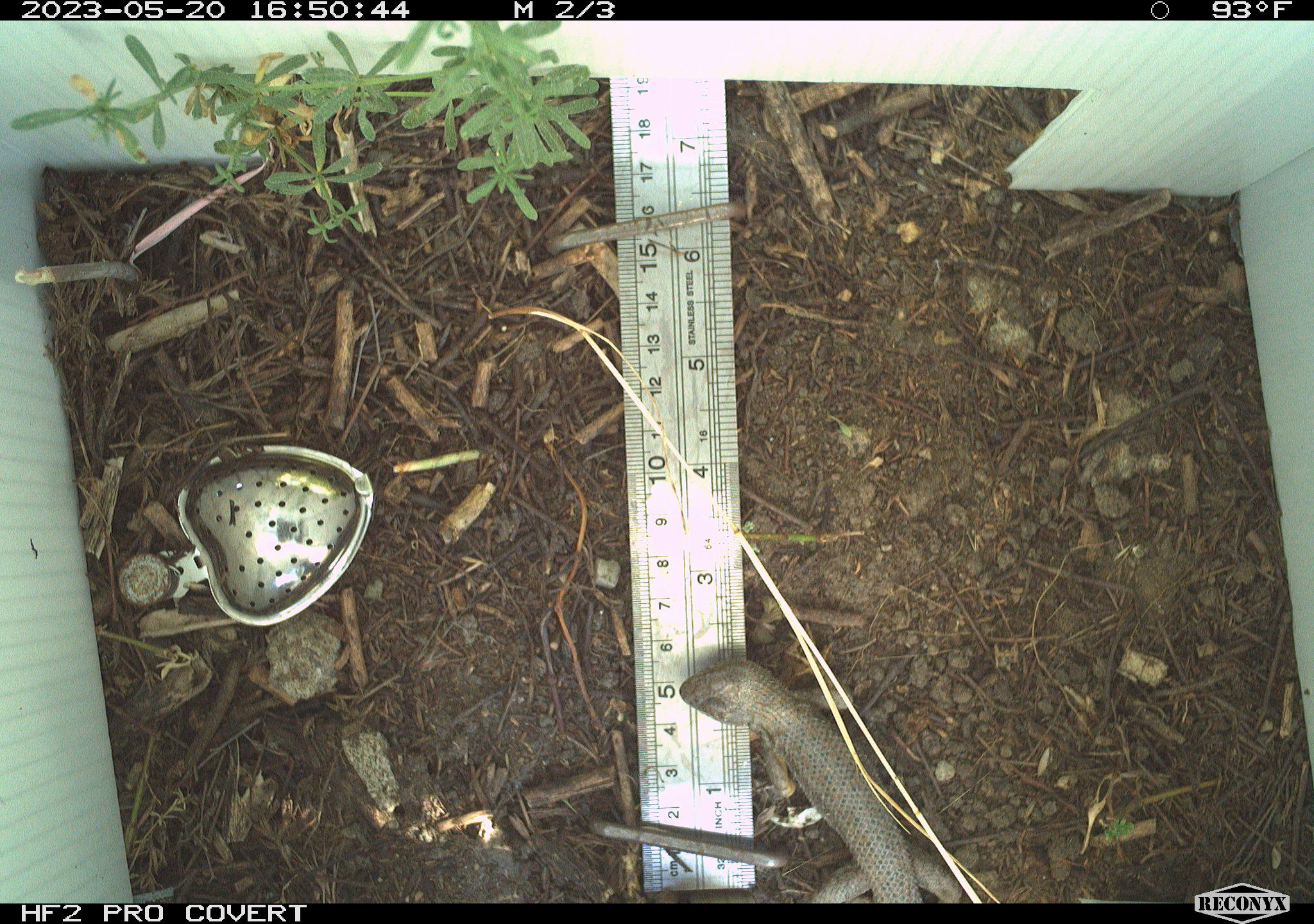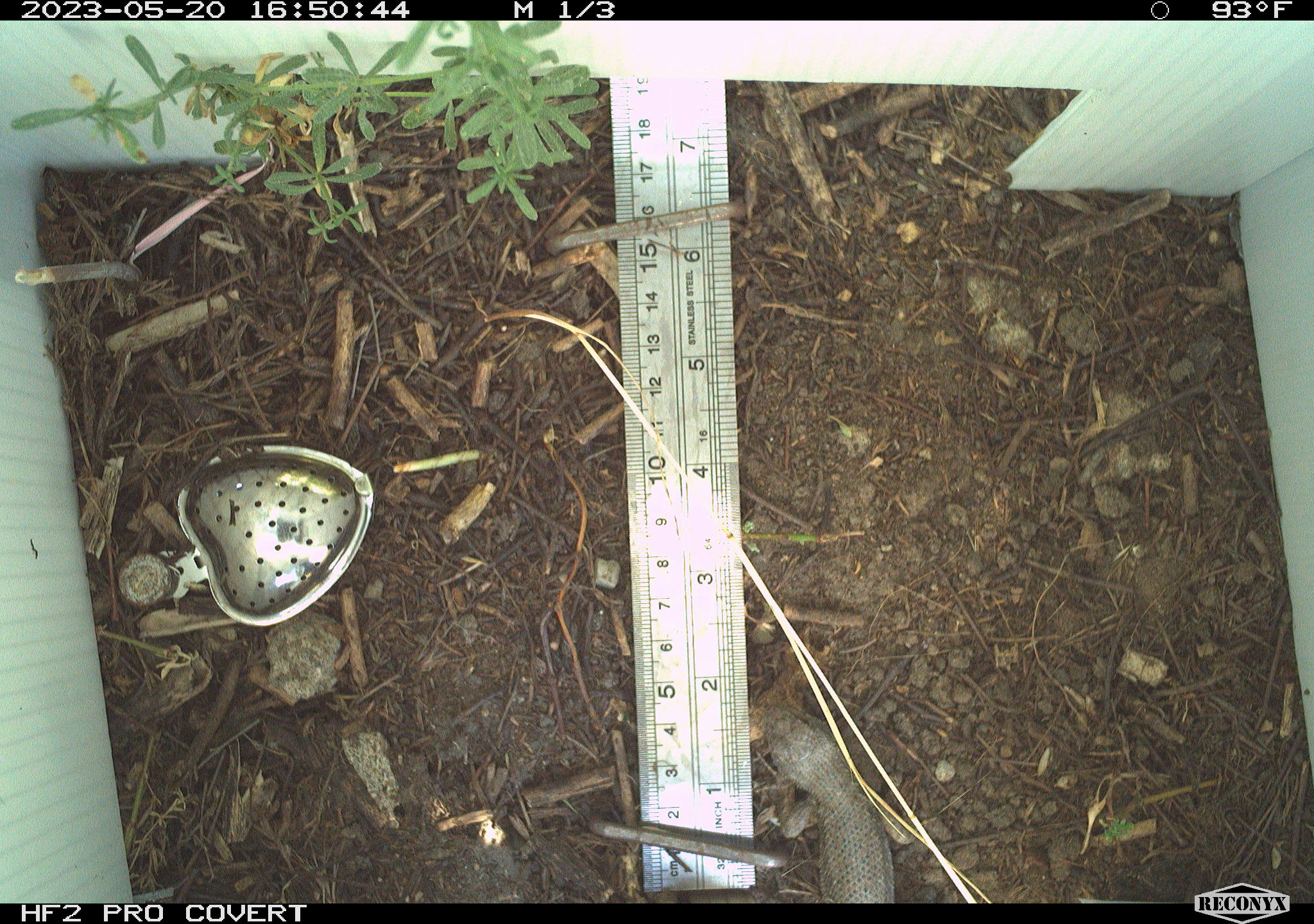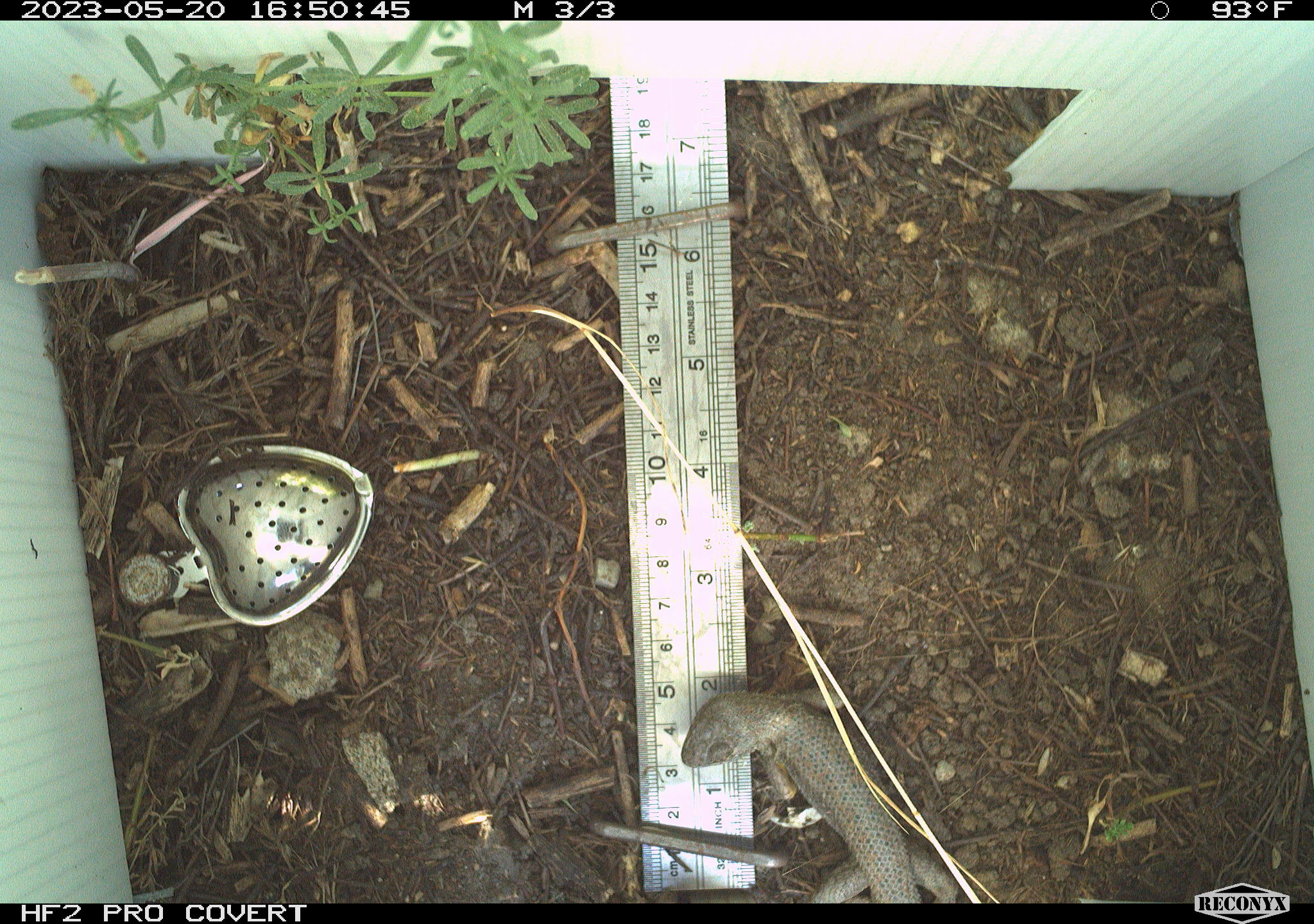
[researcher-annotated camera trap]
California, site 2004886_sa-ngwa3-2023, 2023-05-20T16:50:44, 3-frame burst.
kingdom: Animalia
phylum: Chordata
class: Reptilia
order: Squamata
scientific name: Squamata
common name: lizards and snakes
Lizards and snakes (Squamata).